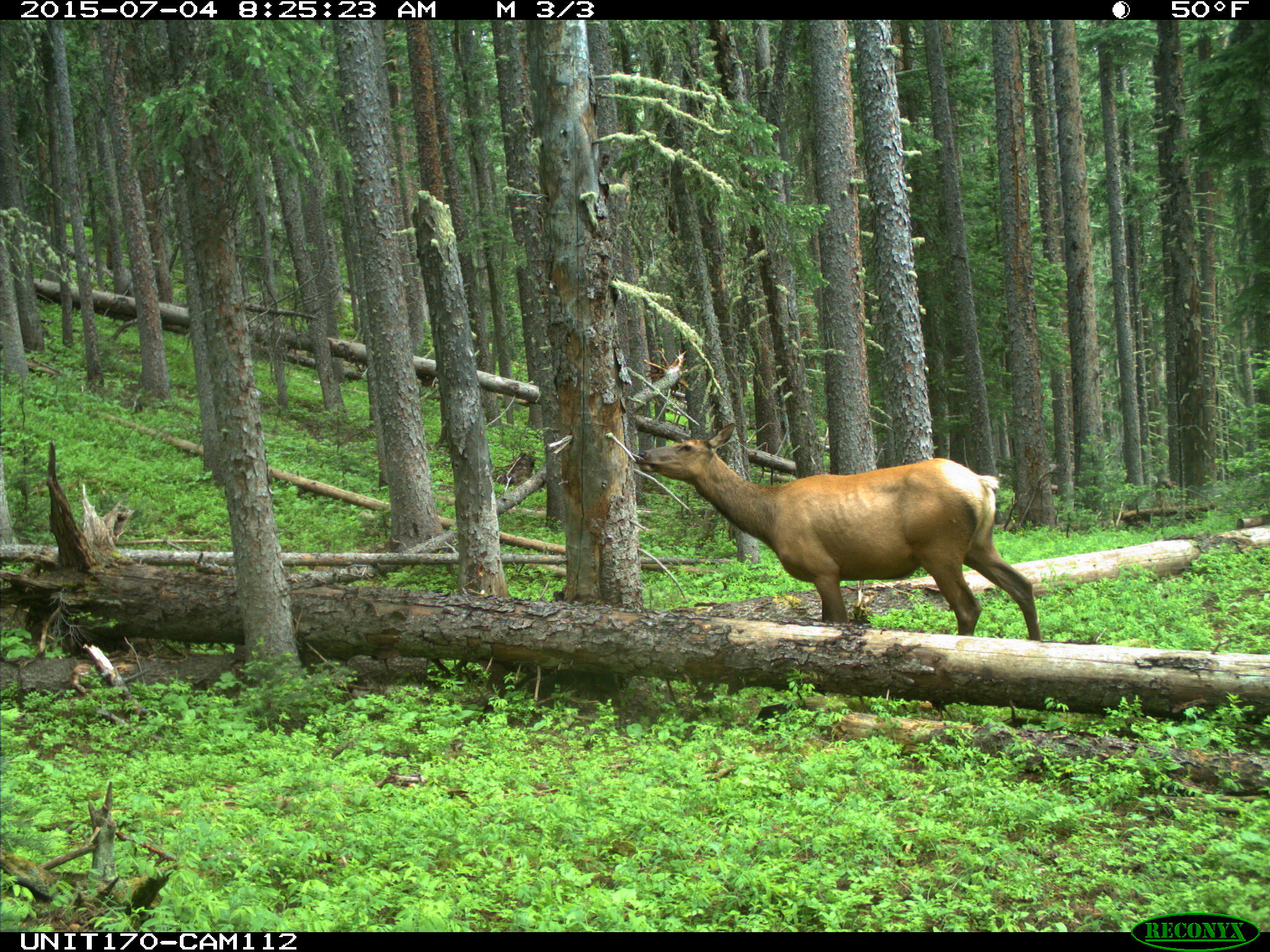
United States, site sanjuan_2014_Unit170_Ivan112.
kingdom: Animalia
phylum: Chordata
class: Mammalia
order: Artiodactyla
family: Cervidae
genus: Cervus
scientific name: Cervus elaphus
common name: red deer